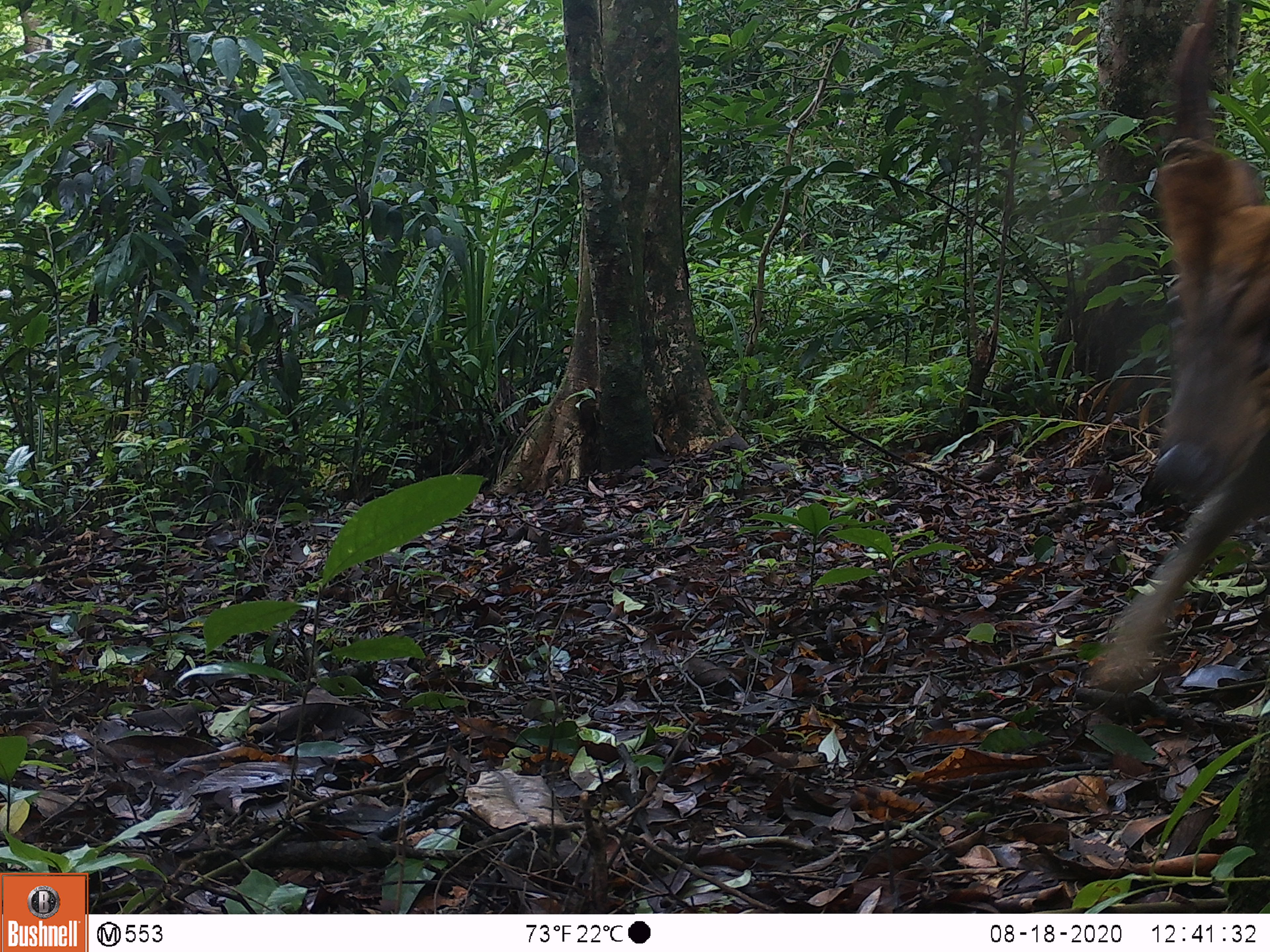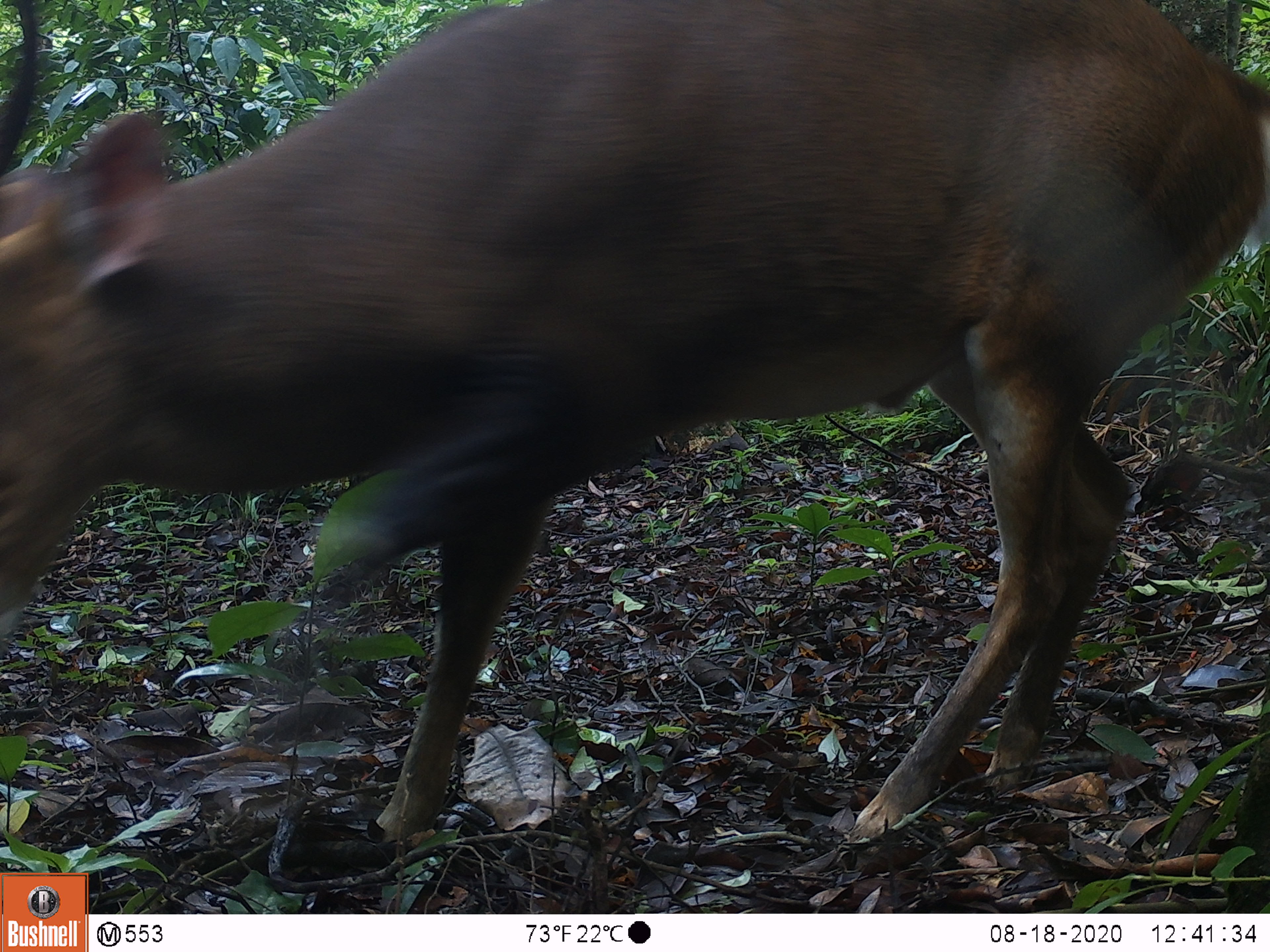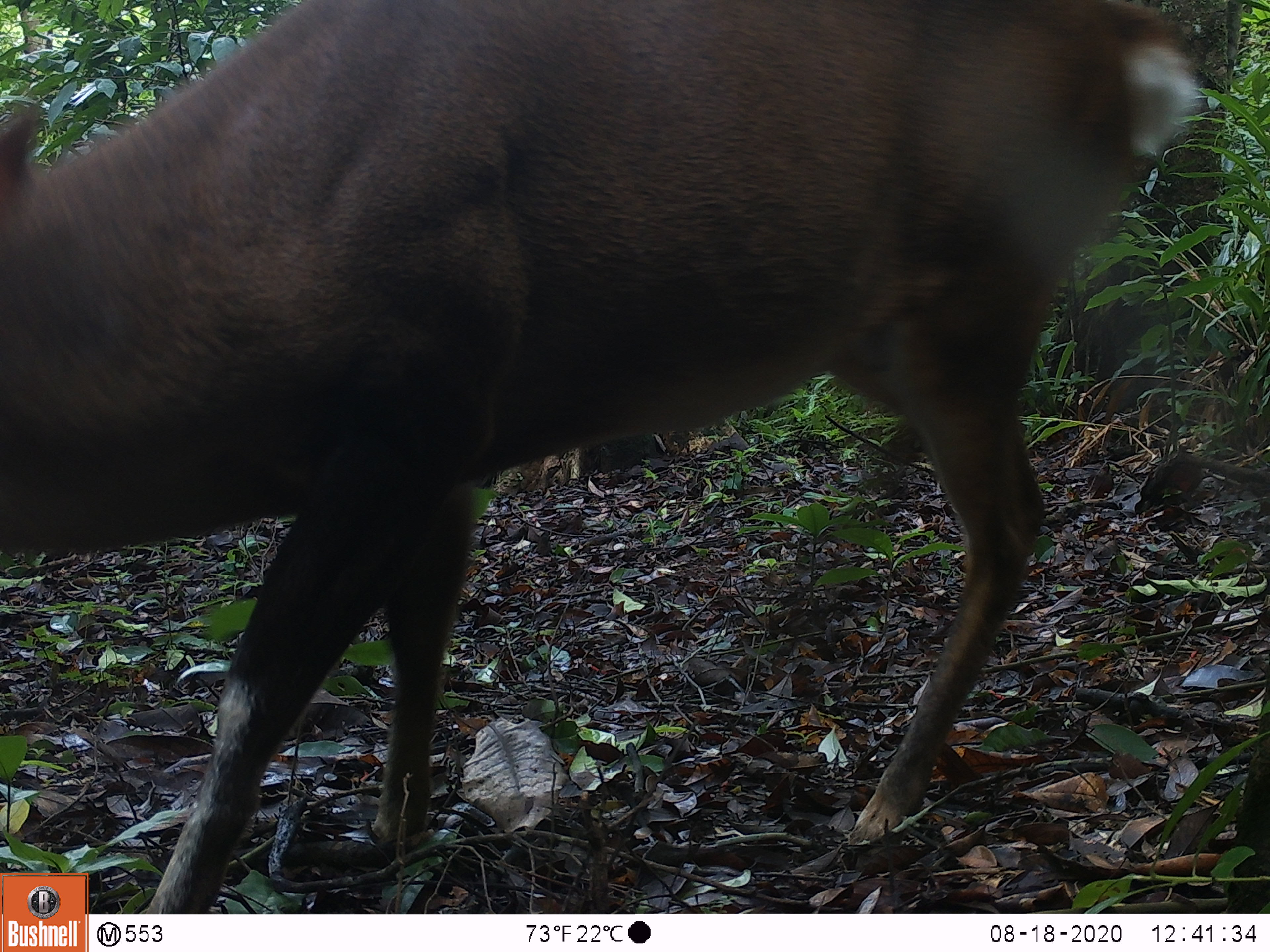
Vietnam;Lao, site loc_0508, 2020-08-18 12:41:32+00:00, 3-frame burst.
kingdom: Animalia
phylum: Chordata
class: Mammalia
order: Artiodactyla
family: Cervidae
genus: Muntiacus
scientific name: Muntiacus vuquangensis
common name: large-antlered muntjac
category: large antlered muntjac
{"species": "large antlered muntjac (large-antlered muntjac) (Muntiacus vuquangensis)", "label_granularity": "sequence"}